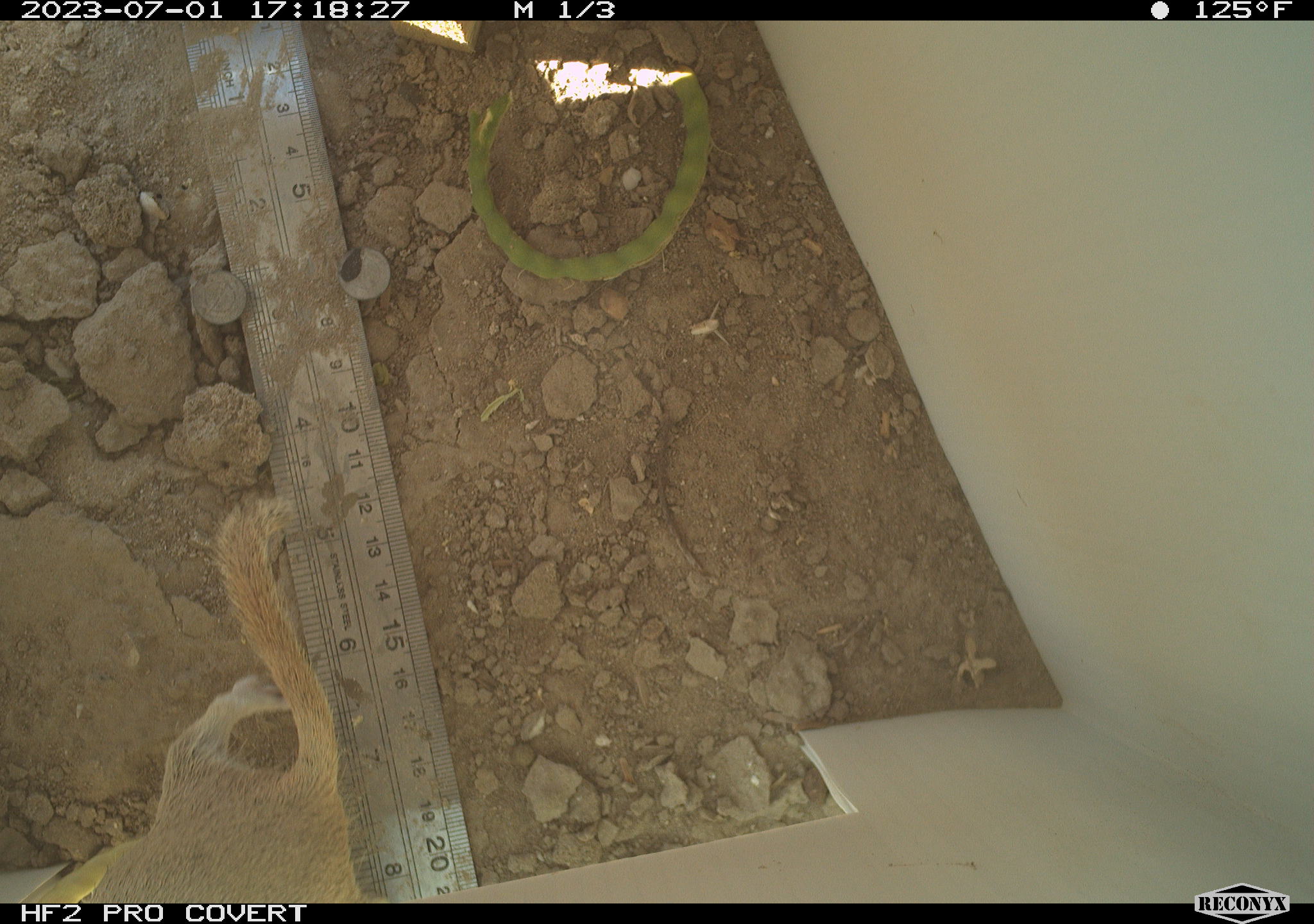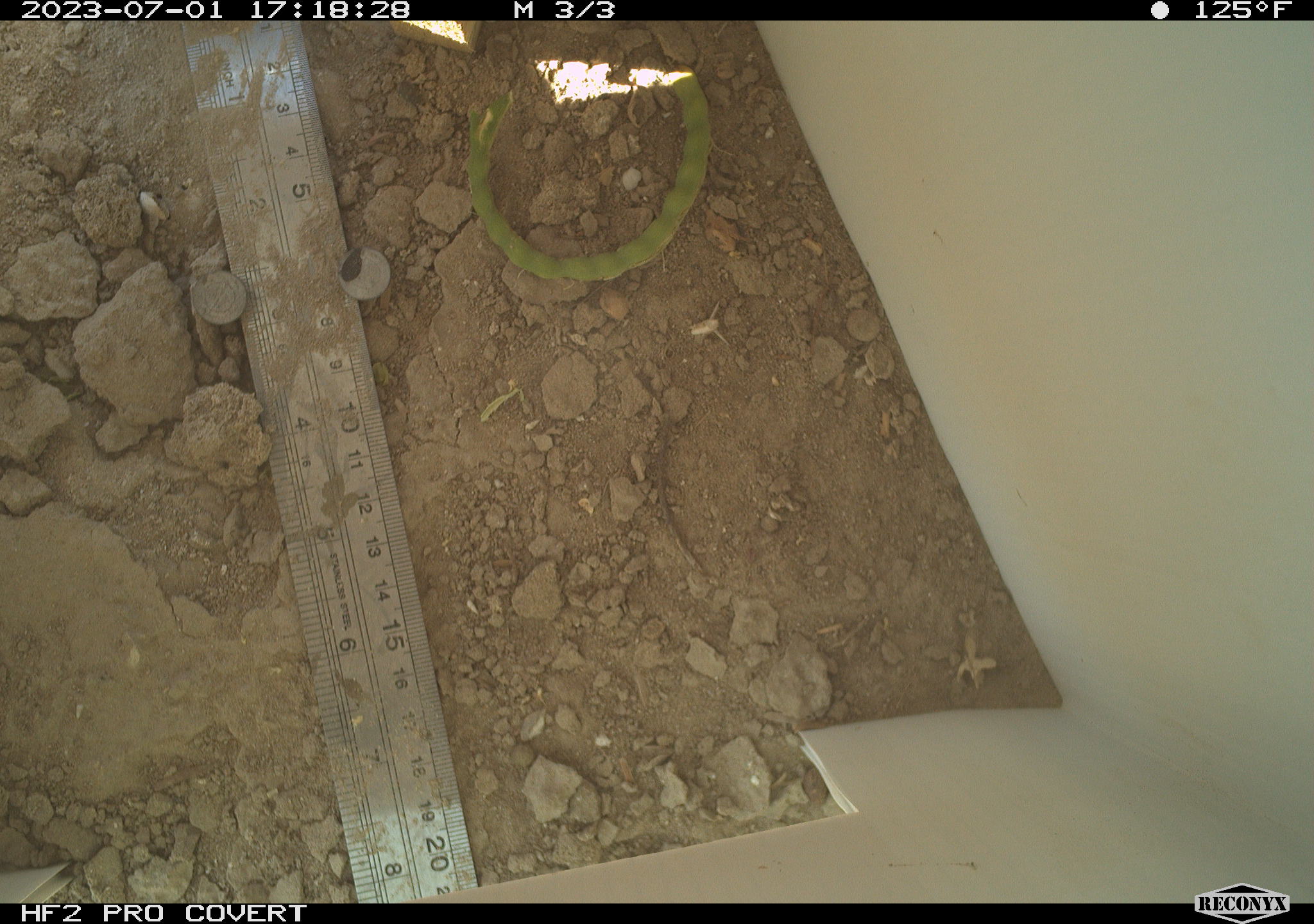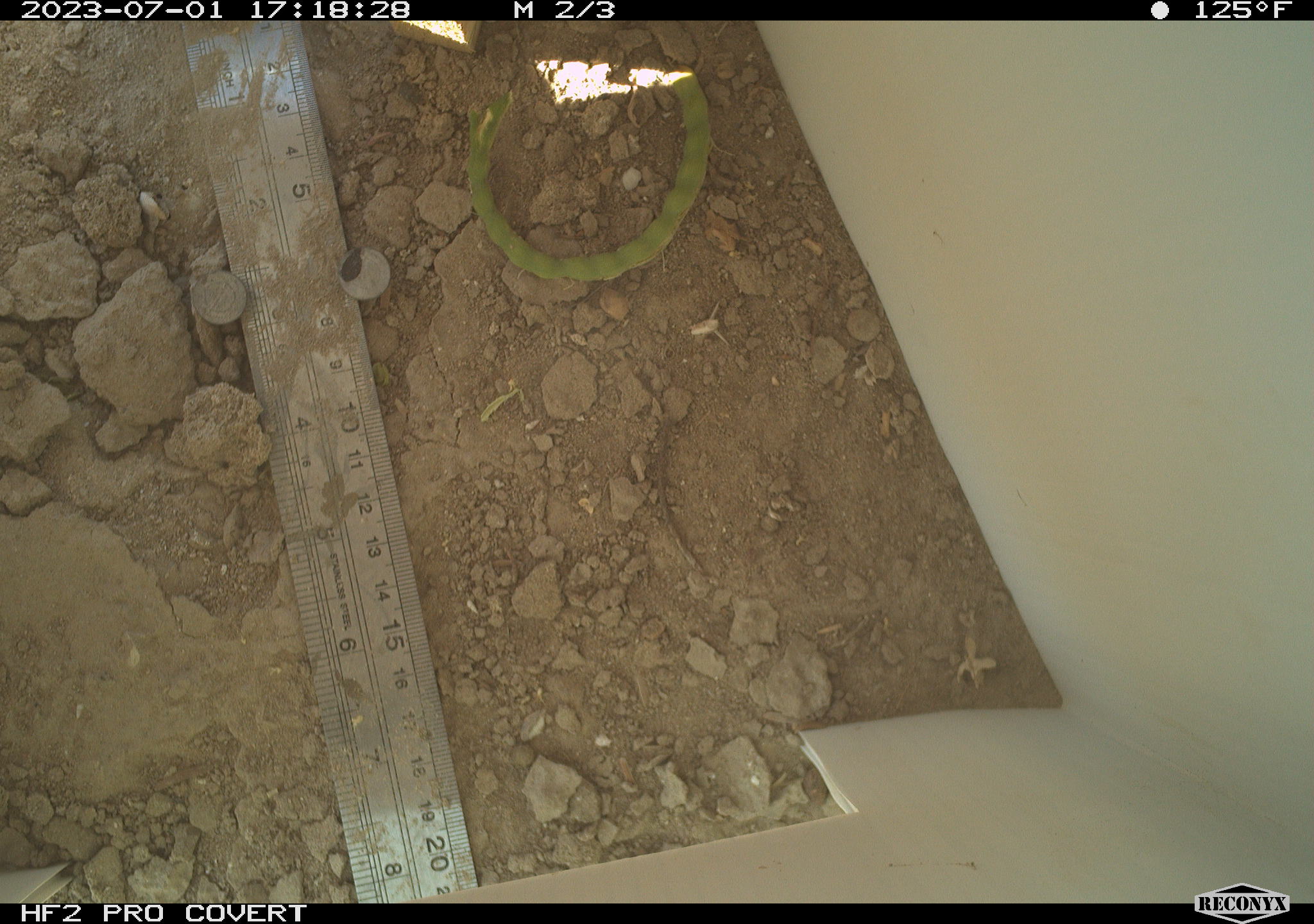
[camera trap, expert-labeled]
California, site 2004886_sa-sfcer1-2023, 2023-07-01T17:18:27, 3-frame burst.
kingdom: Animalia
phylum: Chordata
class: Mammalia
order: Rodentia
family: Sciuridae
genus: Xerospermophilus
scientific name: Xerospermophilus tereticaudus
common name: round-tailed ground squirrel